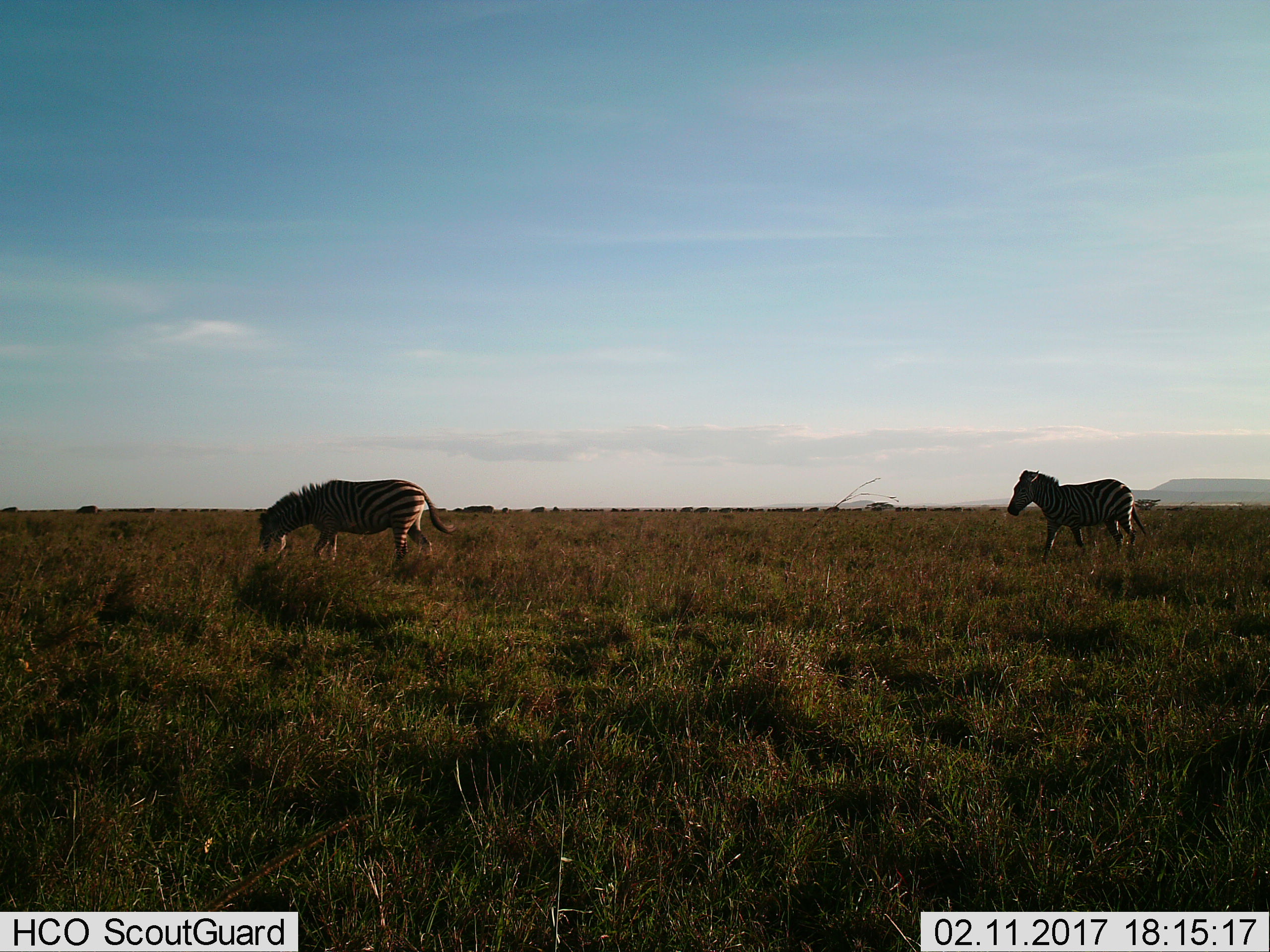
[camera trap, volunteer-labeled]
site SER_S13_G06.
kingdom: Animalia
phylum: Chordata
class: Mammalia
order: Perissodactyla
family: Equidae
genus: Equus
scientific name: Equus quagga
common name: plains zebra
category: zebraplains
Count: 2.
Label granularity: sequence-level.